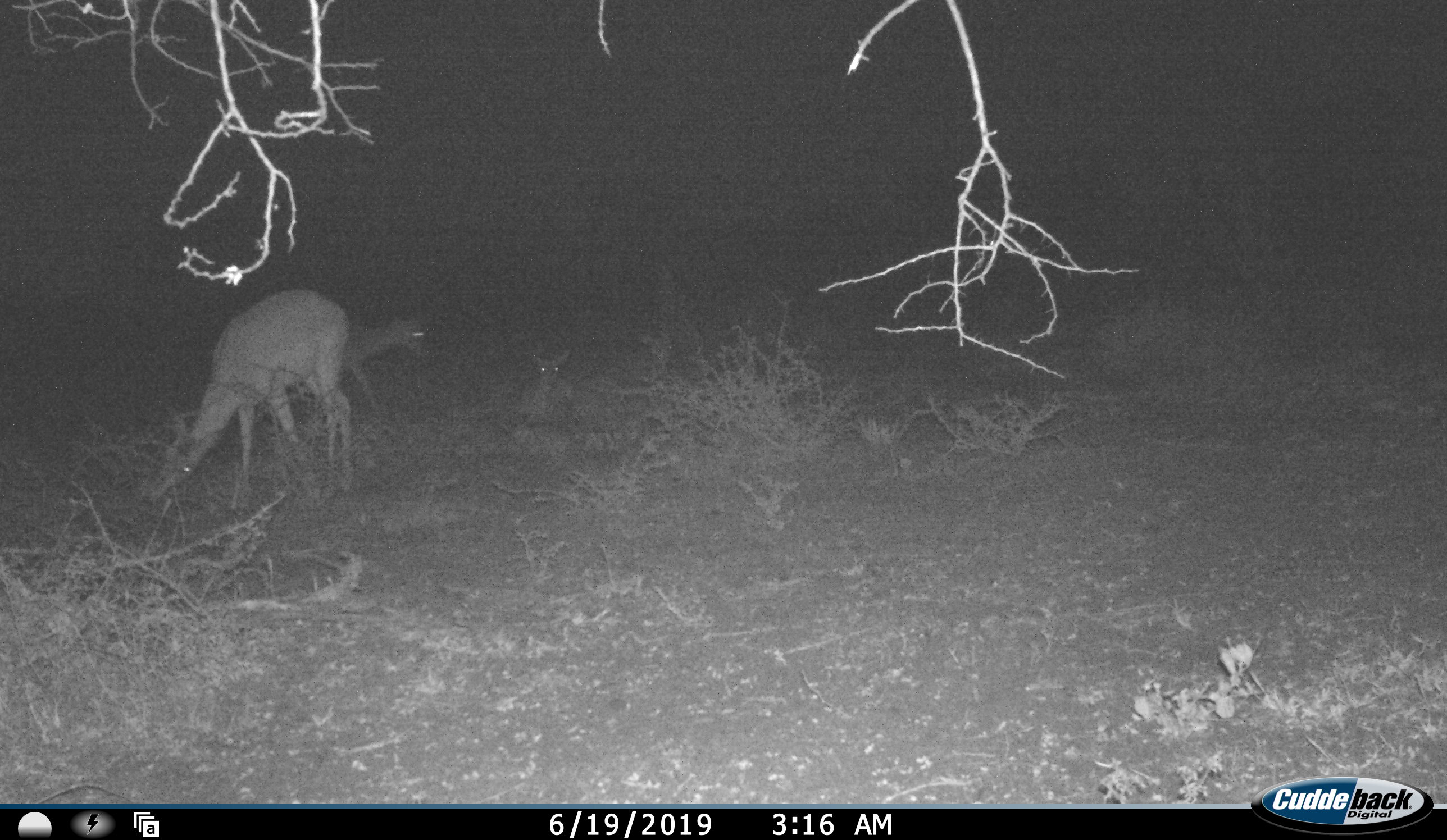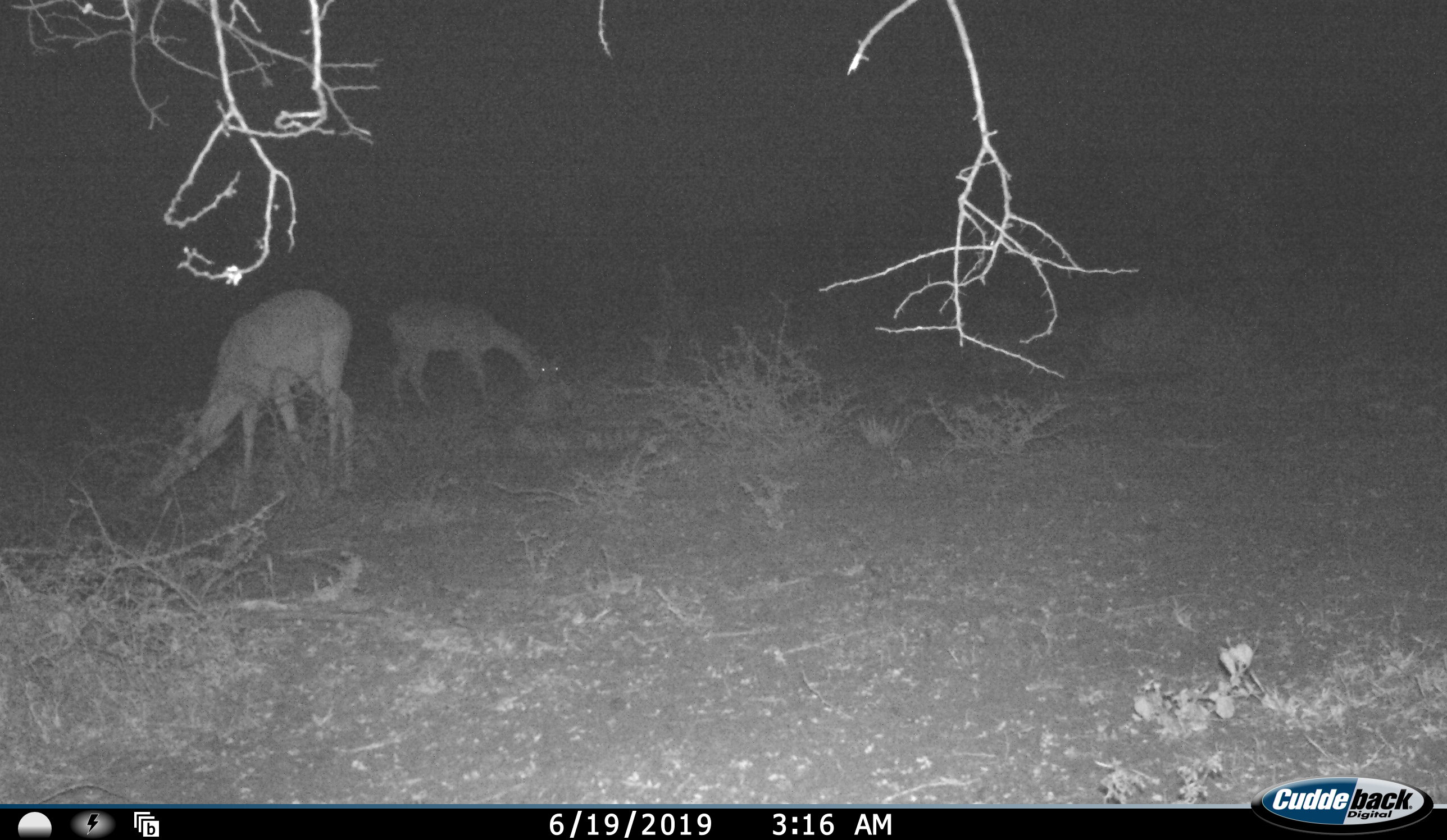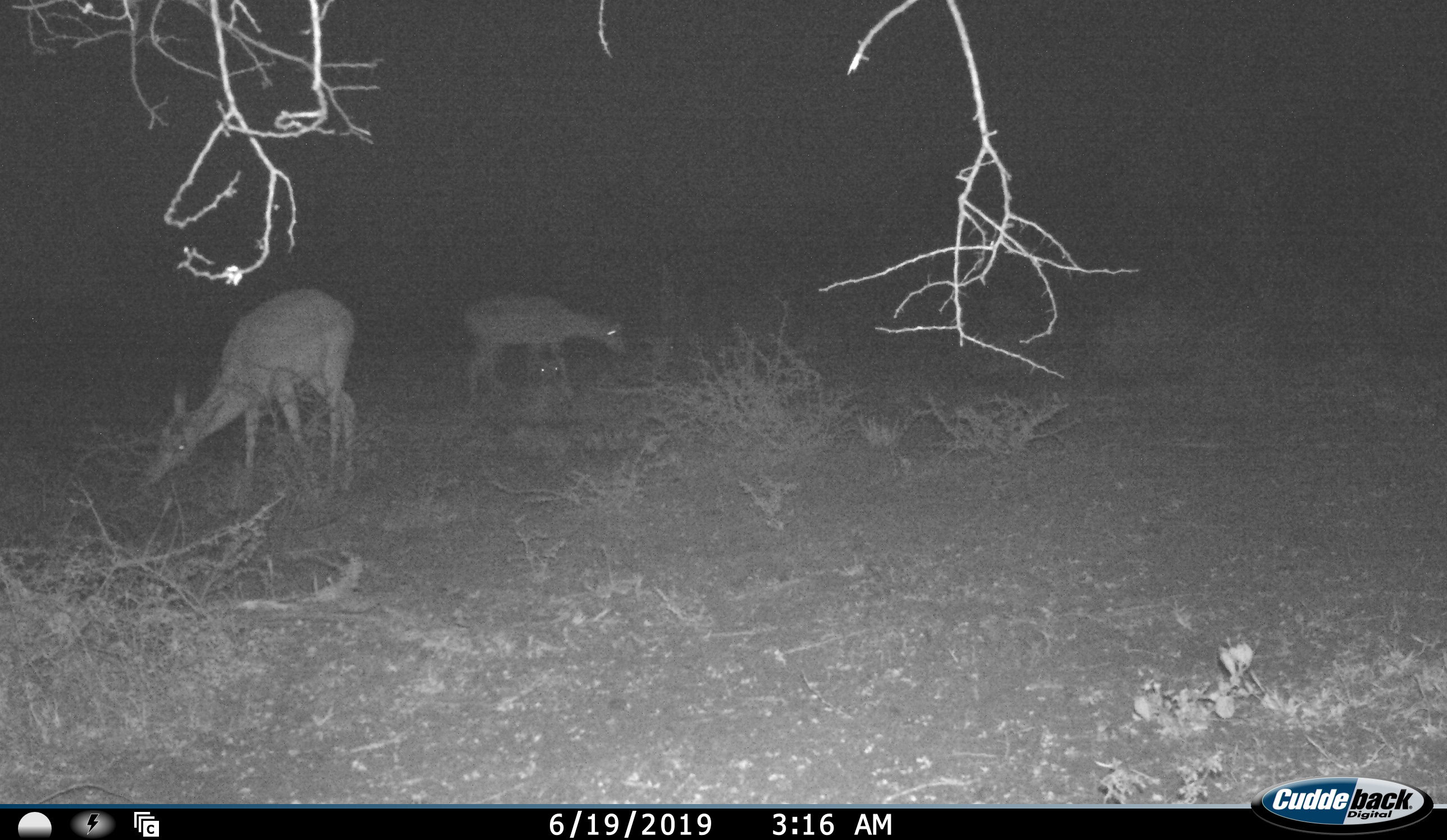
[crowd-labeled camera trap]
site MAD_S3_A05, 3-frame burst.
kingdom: Animalia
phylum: Chordata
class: Mammalia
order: Artiodactyla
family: Bovidae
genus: Aepyceros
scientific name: Aepyceros melampus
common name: impala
Impala (Aepyceros melampus), count 3. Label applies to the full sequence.